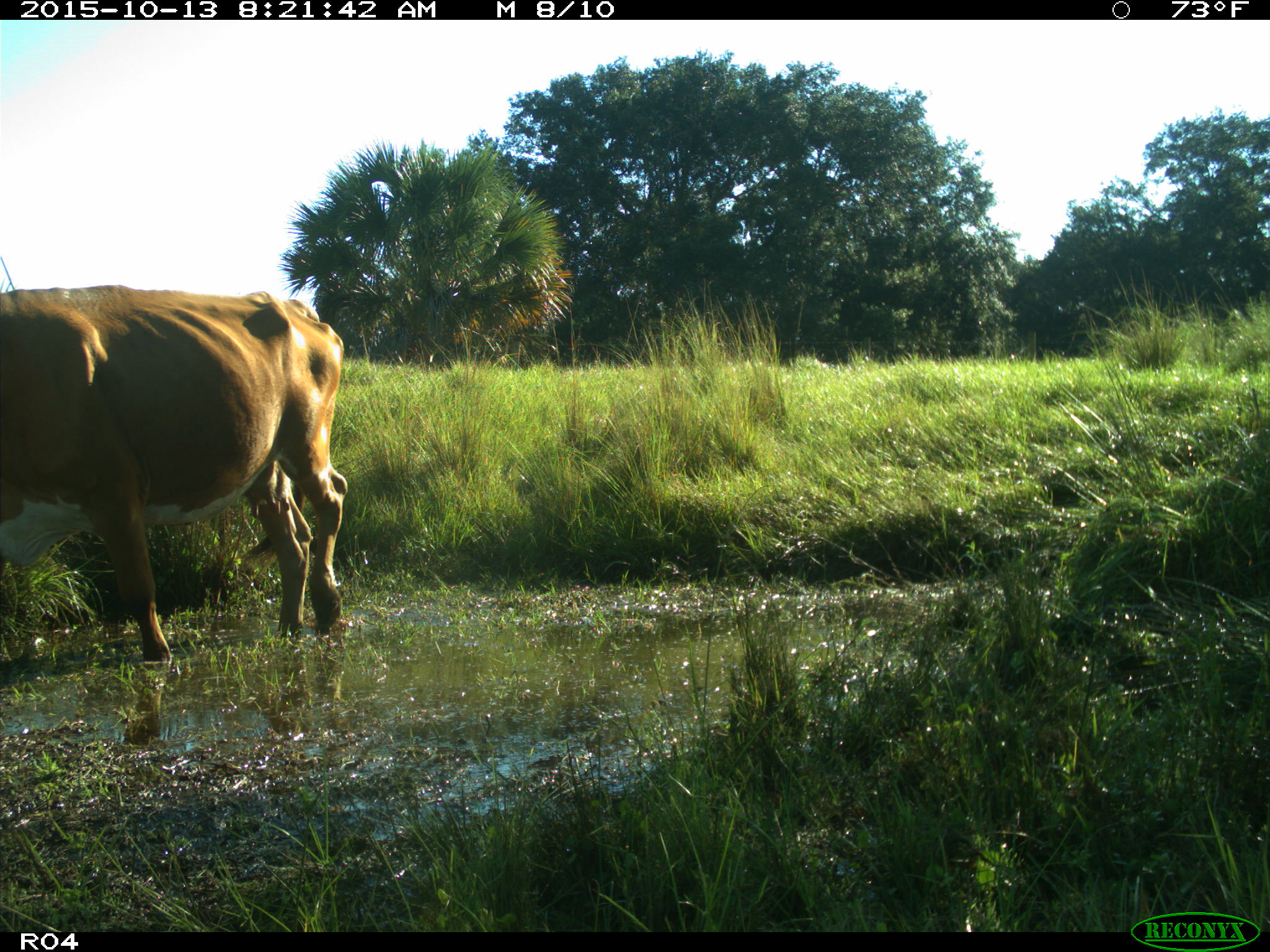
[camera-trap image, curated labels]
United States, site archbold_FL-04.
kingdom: Animalia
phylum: Chordata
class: Mammalia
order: Artiodactyla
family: Bovidae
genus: Bos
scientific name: Bos taurus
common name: domestic cow